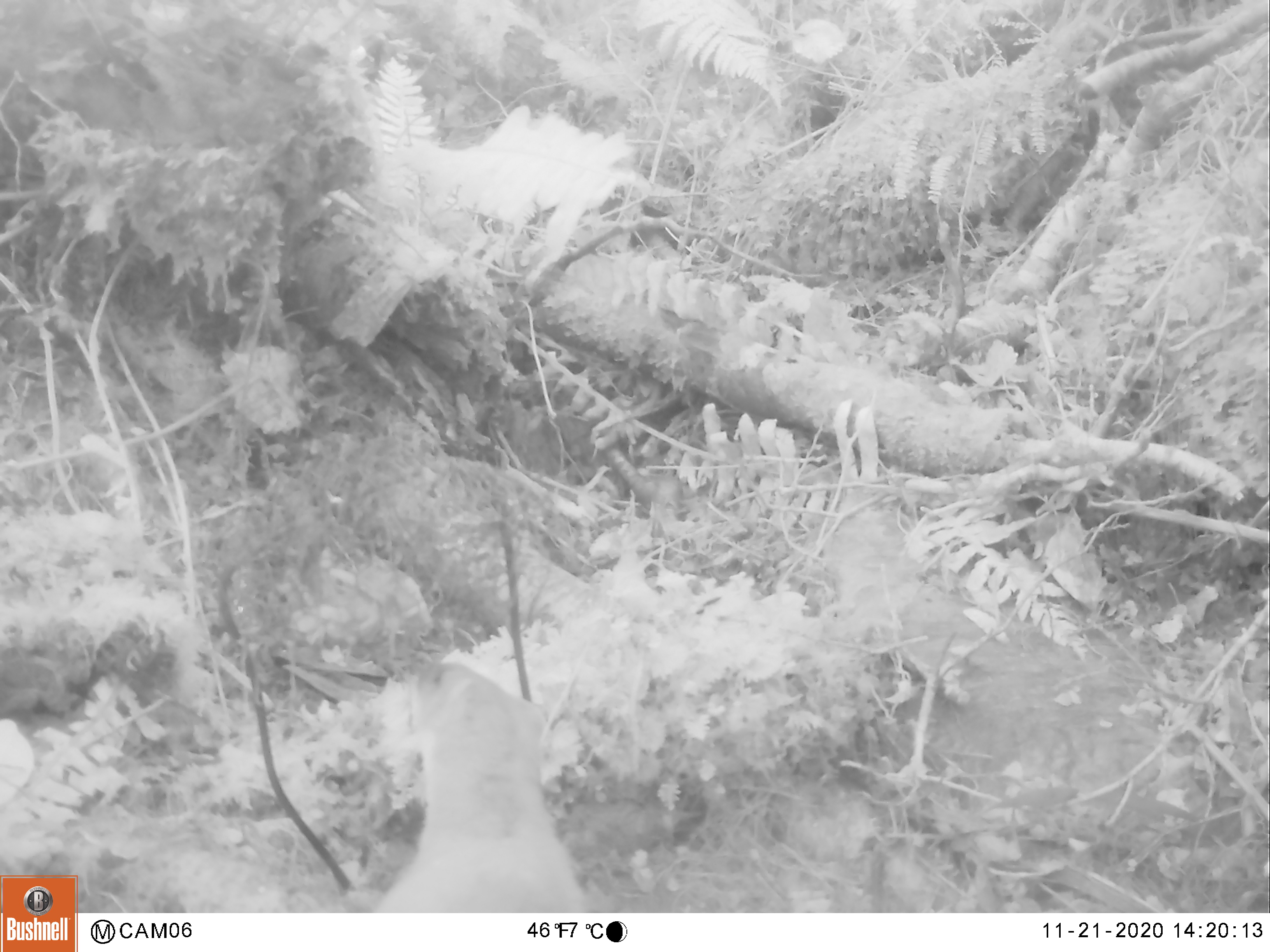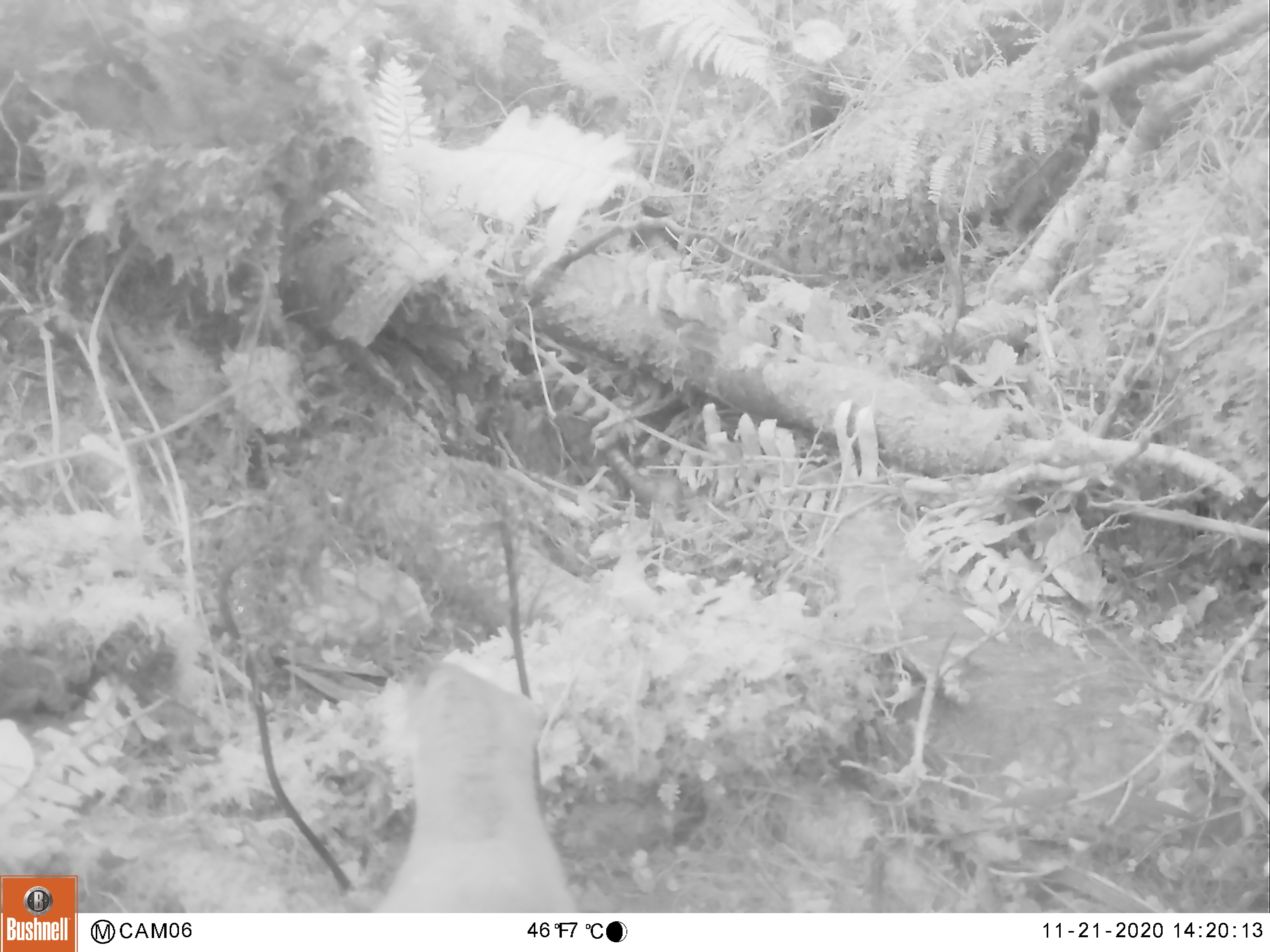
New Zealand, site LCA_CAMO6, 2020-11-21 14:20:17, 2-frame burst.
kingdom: Animalia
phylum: Chordata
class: Mammalia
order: Carnivora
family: Mustelidae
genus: Mustela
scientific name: Mustela erminea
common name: stoat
Stoat (Mustela erminea).